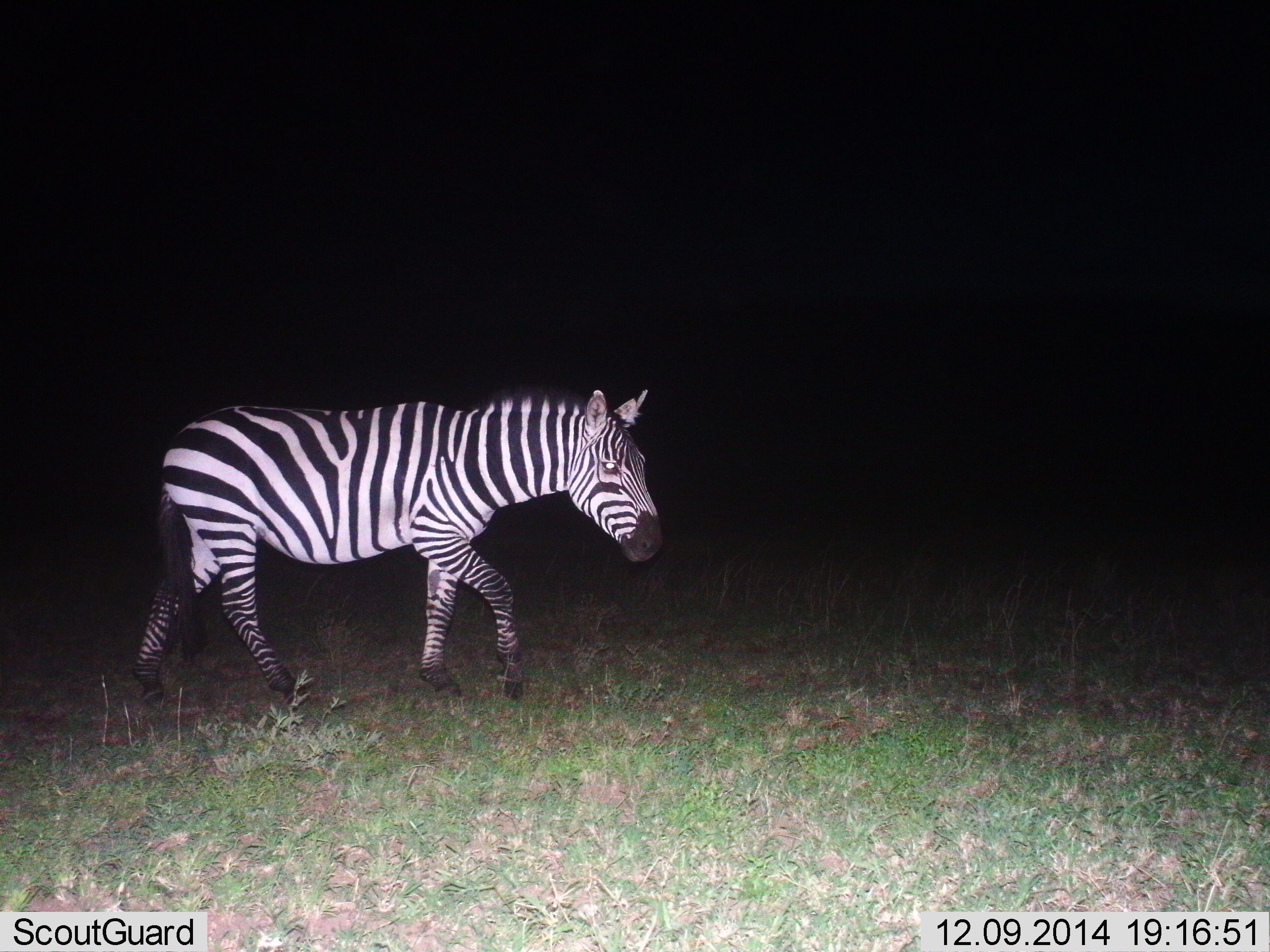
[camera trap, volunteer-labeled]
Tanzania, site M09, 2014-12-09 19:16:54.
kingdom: Animalia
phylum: Chordata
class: Mammalia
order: Perissodactyla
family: Equidae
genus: Equus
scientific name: Equus quagga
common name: plains zebra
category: zebra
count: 1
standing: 0%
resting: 0%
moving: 100%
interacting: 0%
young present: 0%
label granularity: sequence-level